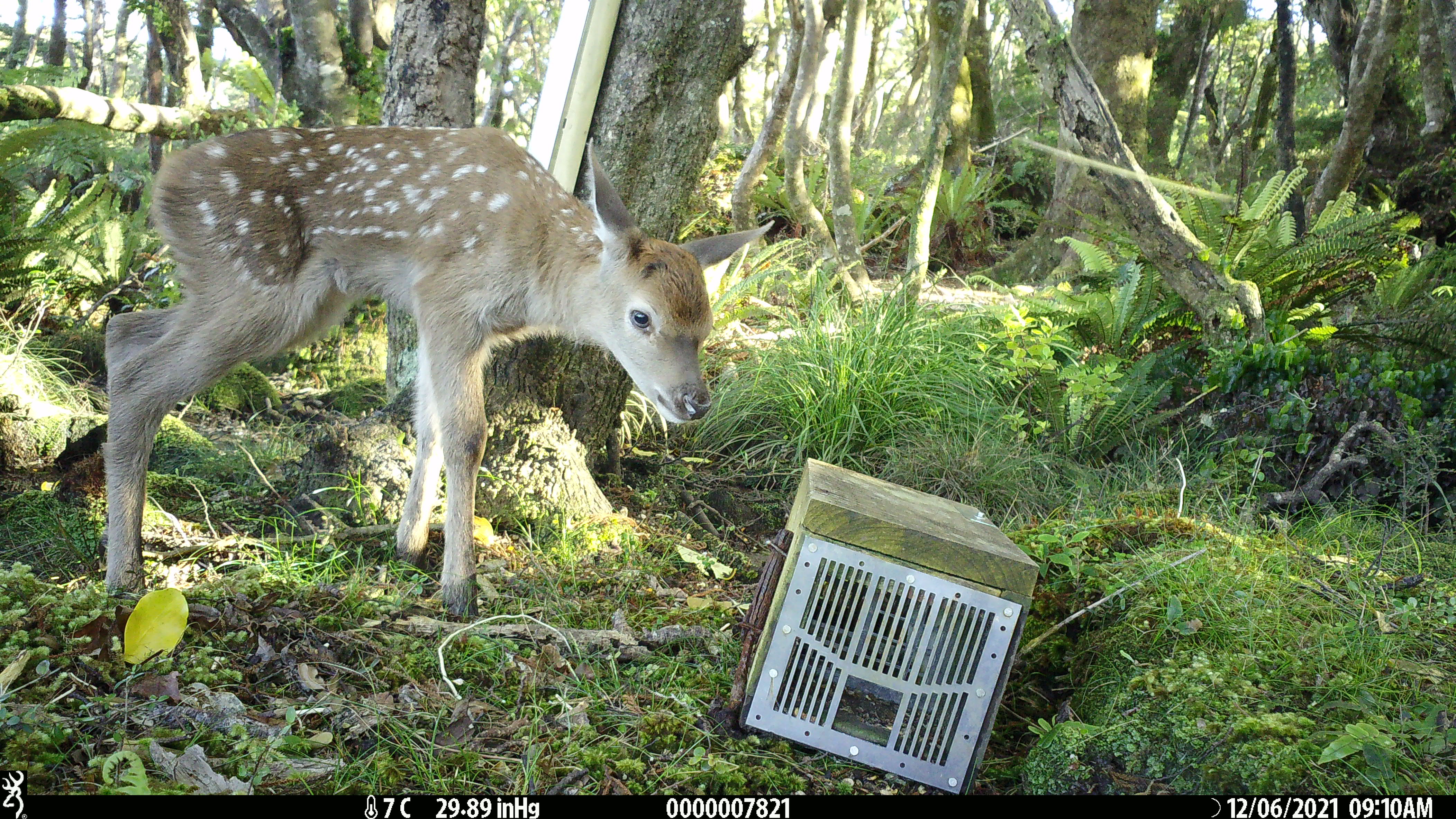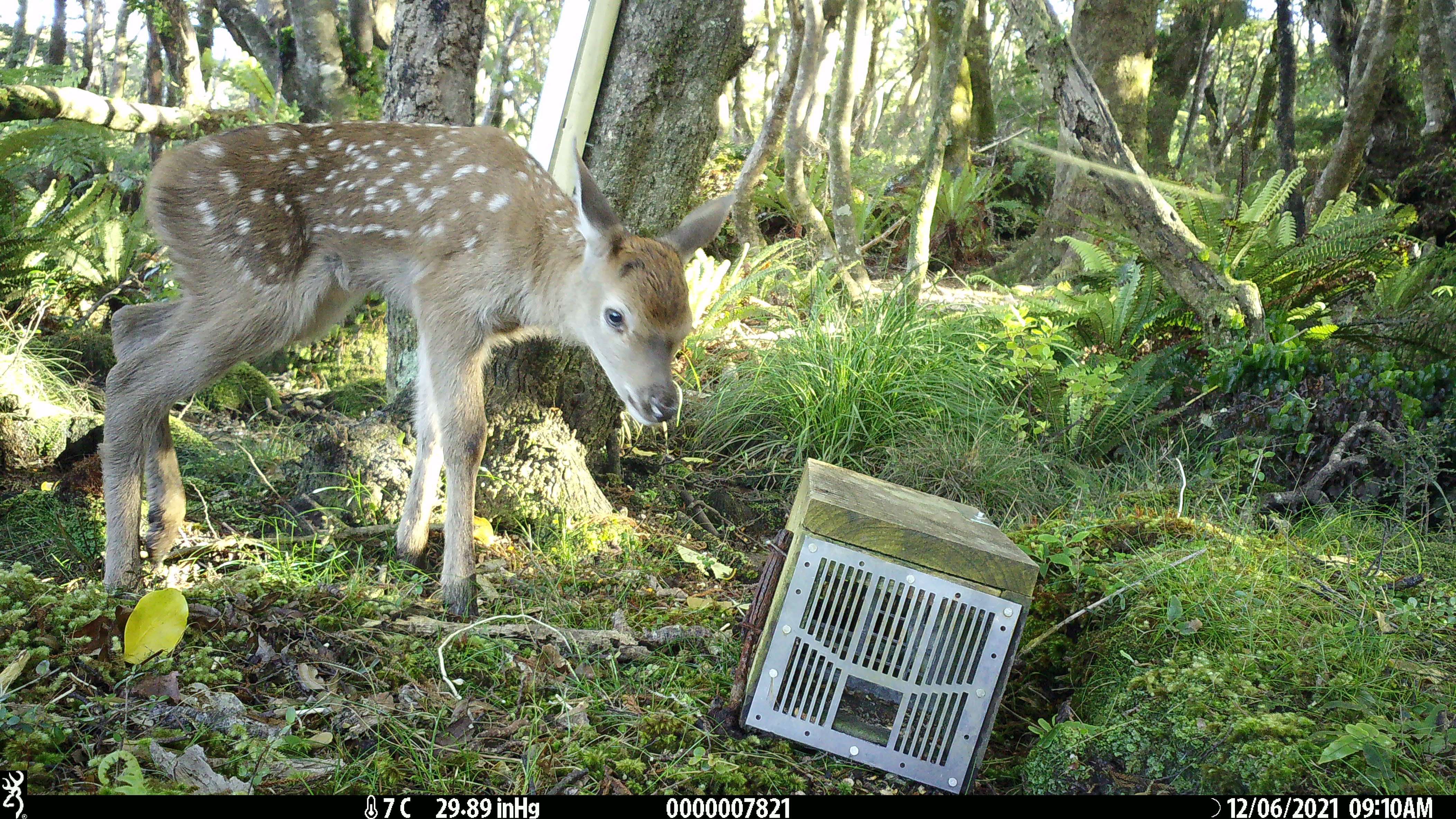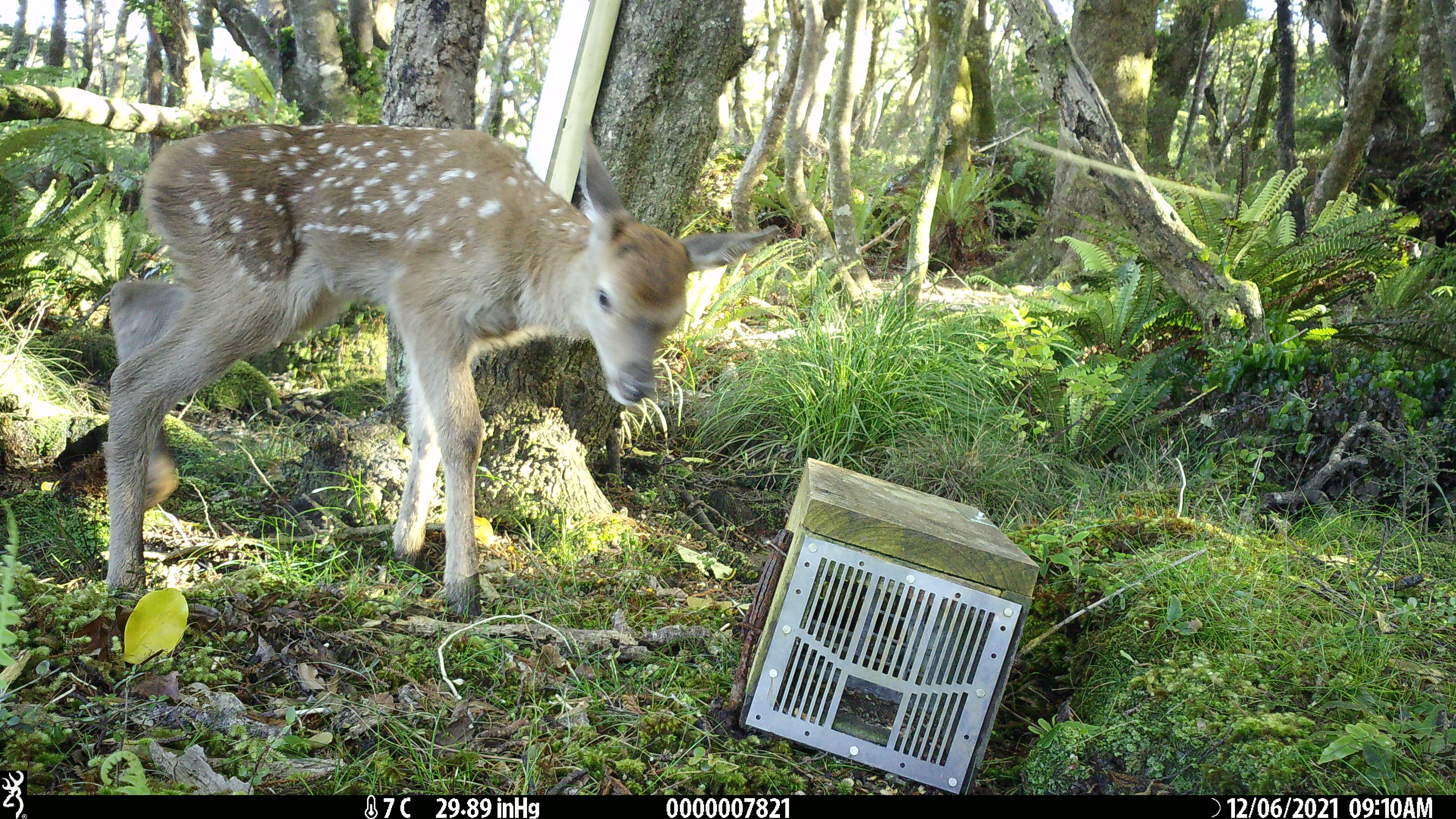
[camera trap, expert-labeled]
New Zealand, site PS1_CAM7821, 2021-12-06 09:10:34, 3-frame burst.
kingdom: Animalia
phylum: Chordata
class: Mammalia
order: Artiodactyla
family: Cervidae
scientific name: Cervidae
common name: deer